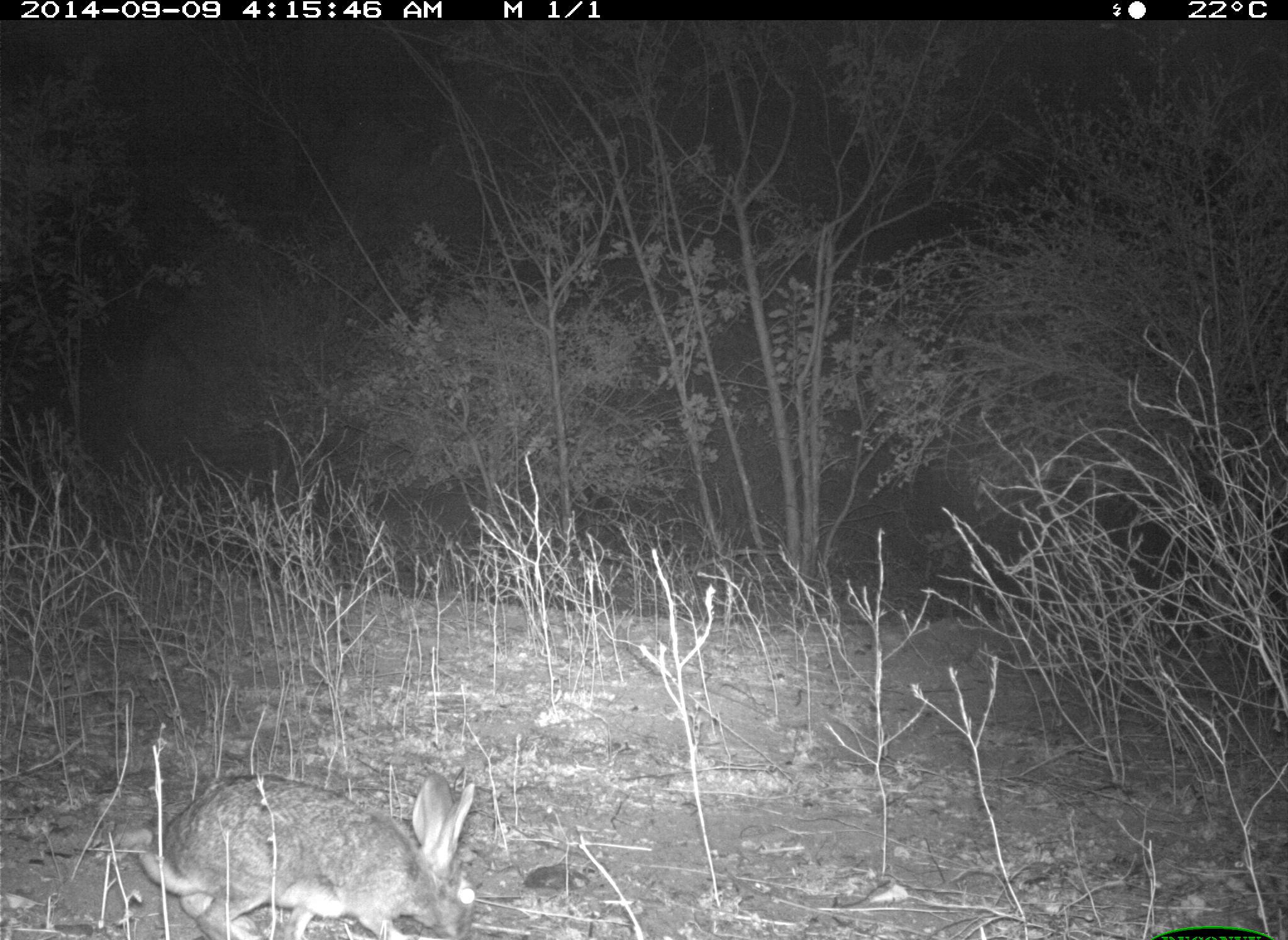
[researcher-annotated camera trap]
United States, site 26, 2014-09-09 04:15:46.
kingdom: Animalia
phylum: Chordata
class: Mammalia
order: Lagomorpha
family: Leporidae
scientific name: Leporidae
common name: rabbits and hares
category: rabbit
Rabbit (rabbits and hares) (Leporidae).